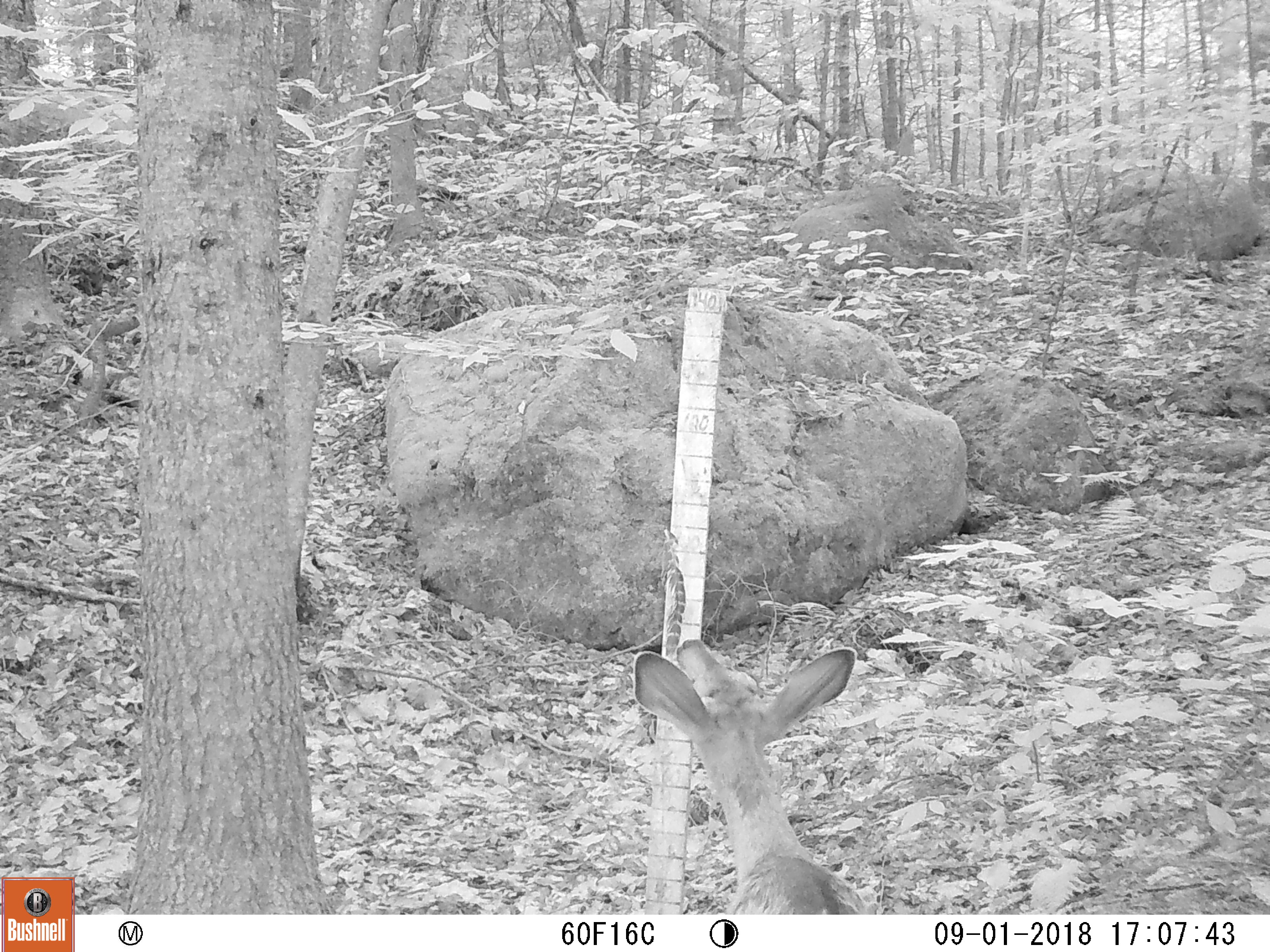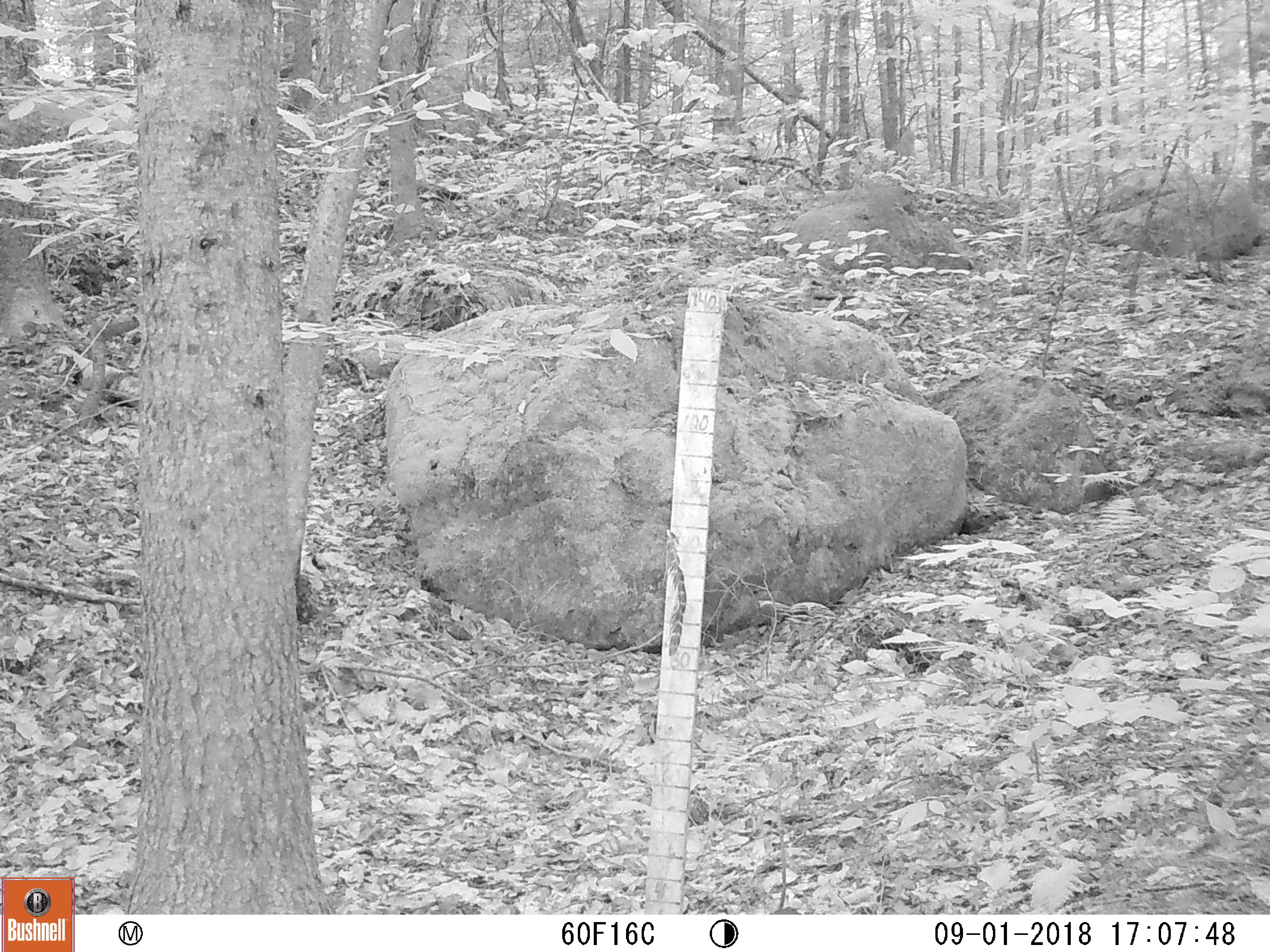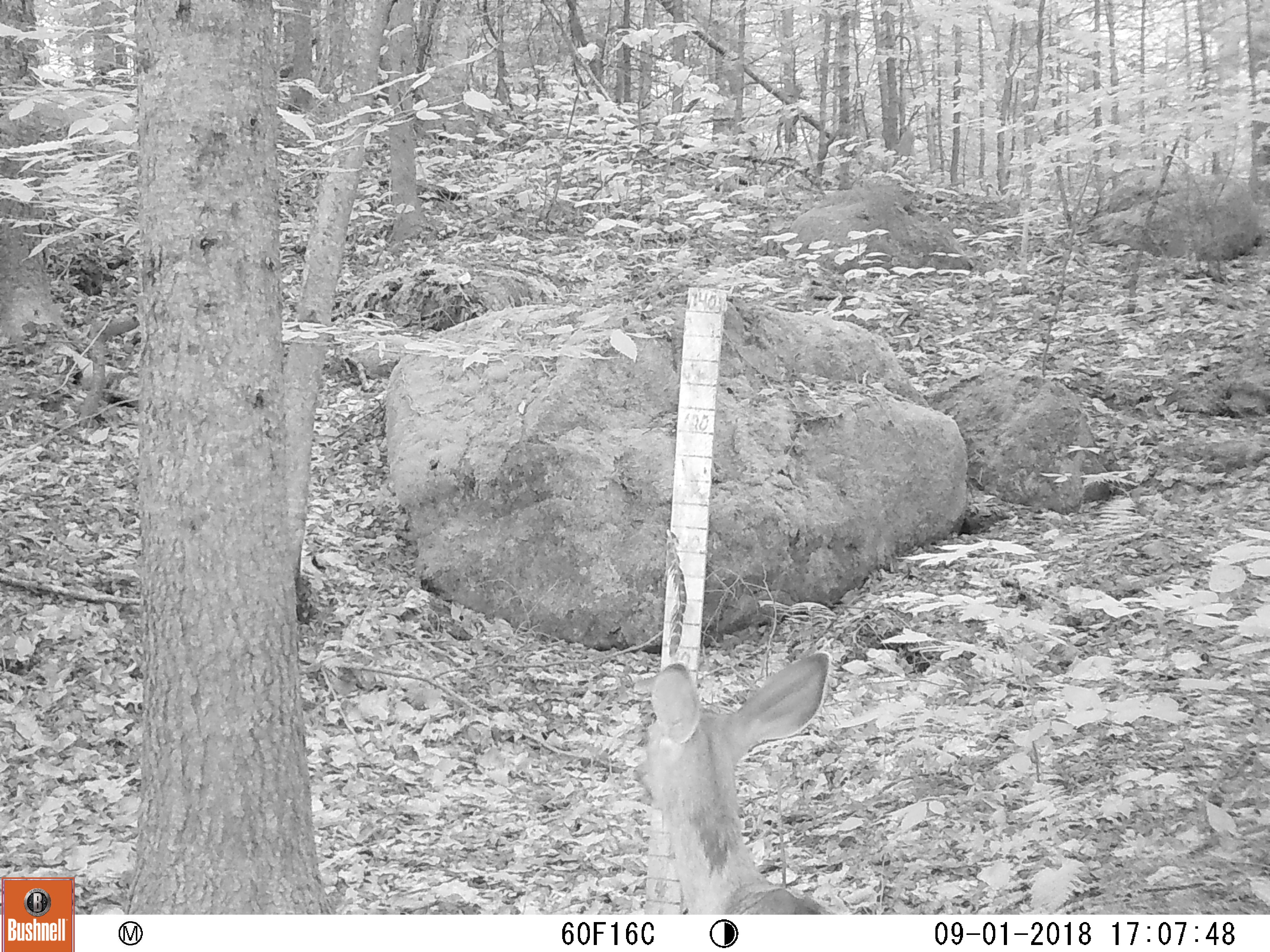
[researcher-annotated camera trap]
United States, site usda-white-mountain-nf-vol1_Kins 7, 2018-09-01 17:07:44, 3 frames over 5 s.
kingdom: Animalia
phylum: Chordata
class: Mammalia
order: Artiodactyla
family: Cervidae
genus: Odocoileus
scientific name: Odocoileus virginianus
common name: white-tailed deer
White-tailed deer (Odocoileus virginianus).